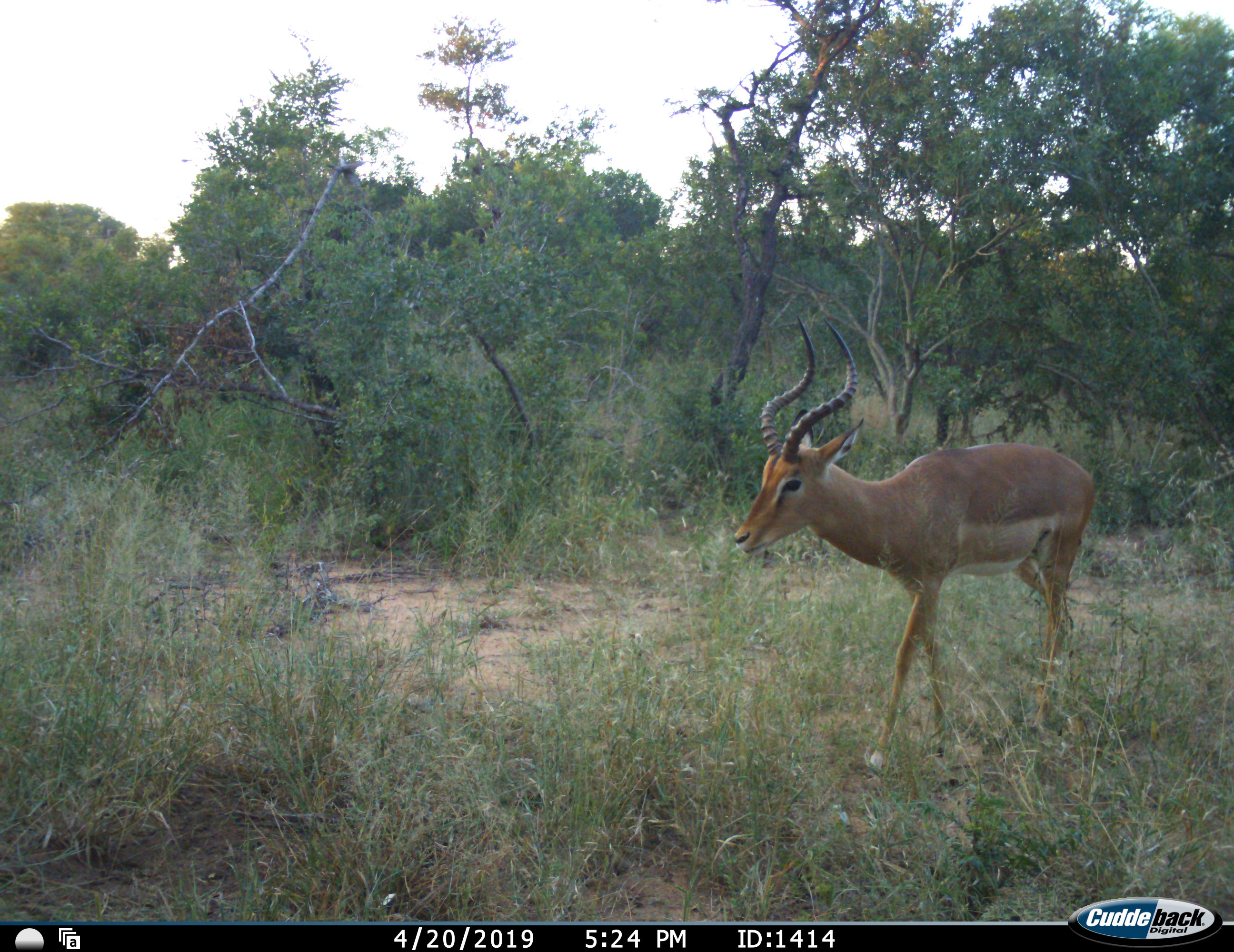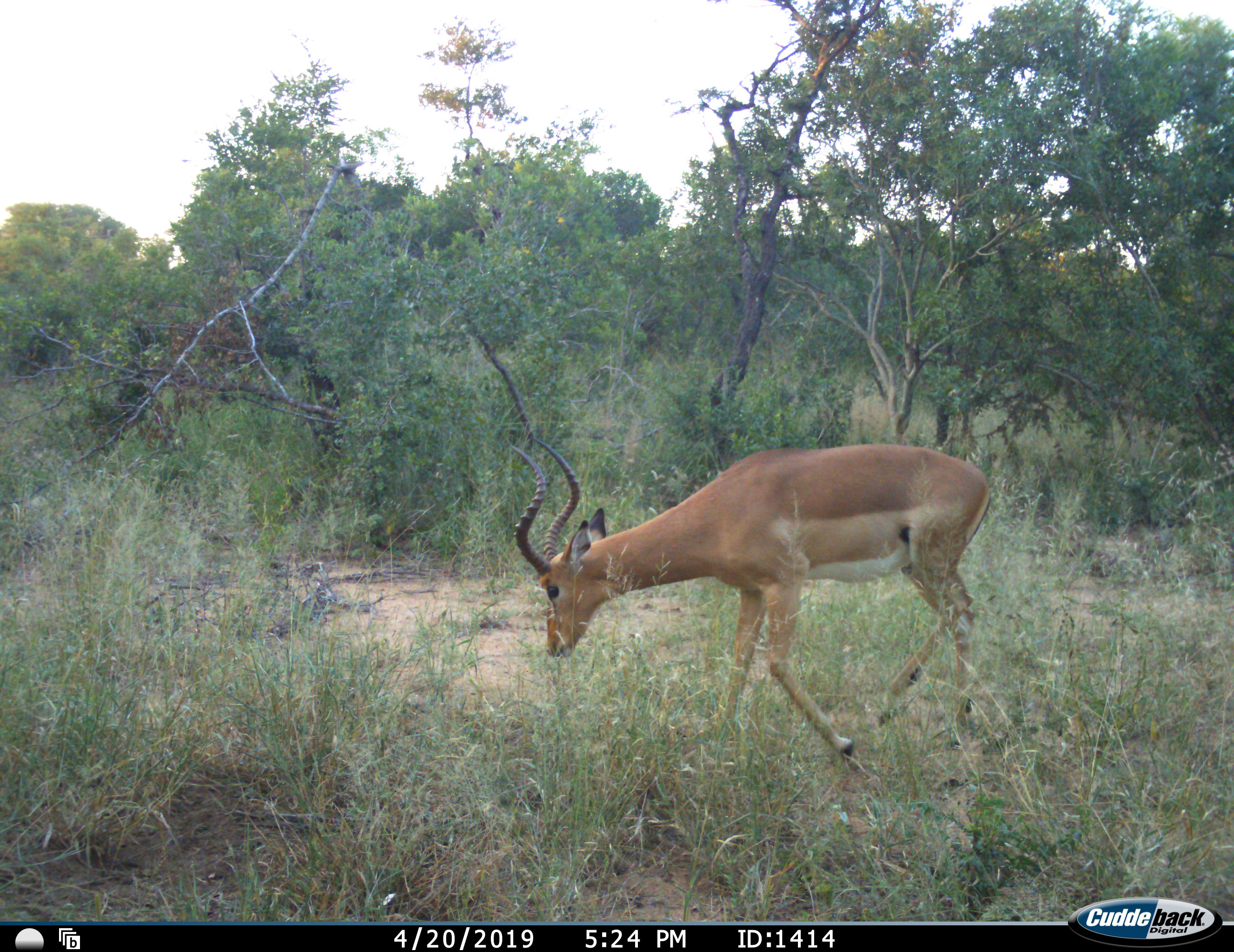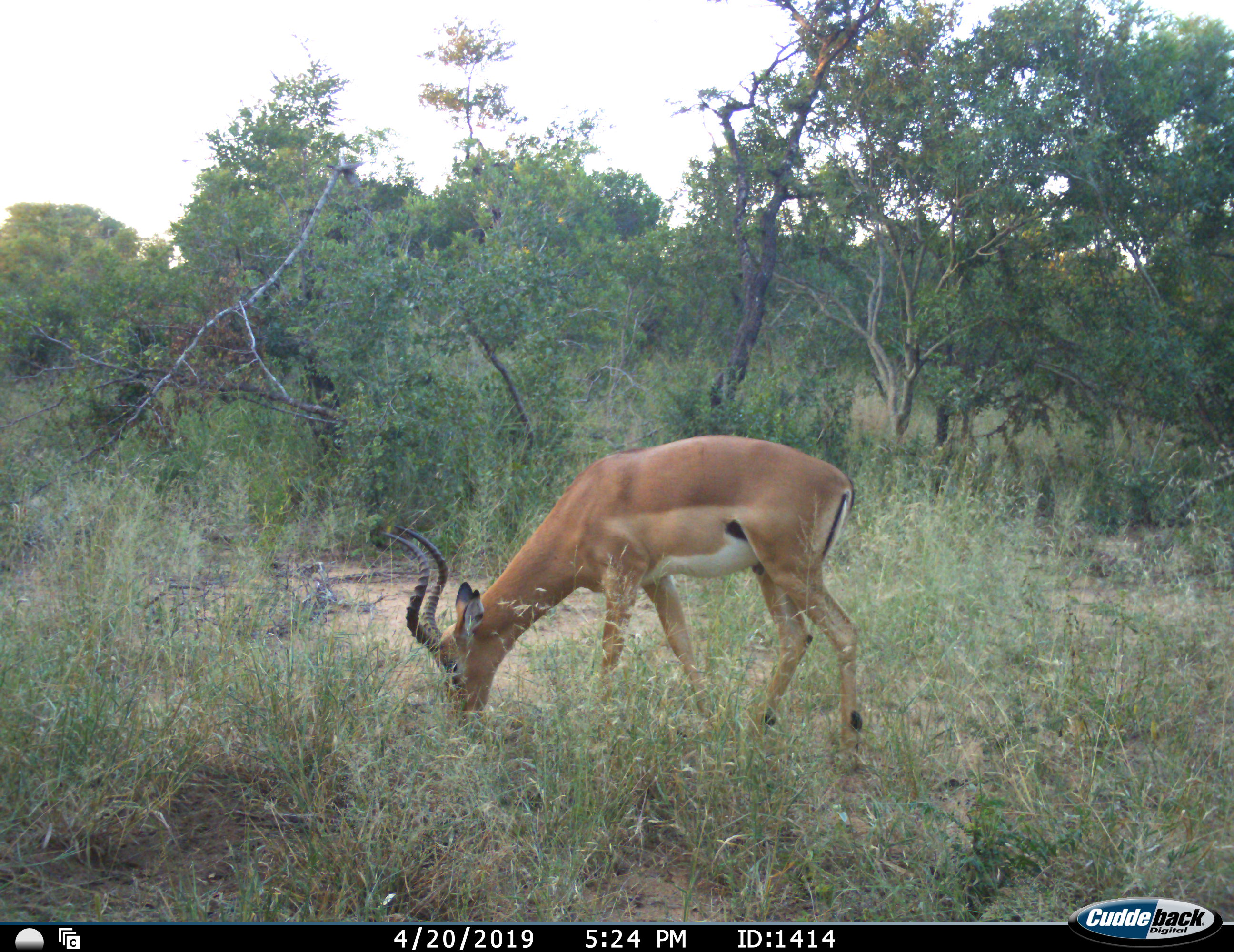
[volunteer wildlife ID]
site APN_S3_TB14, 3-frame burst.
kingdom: Animalia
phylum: Chordata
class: Mammalia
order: Artiodactyla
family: Bovidae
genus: Aepyceros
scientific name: Aepyceros melampus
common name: impala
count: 1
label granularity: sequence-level